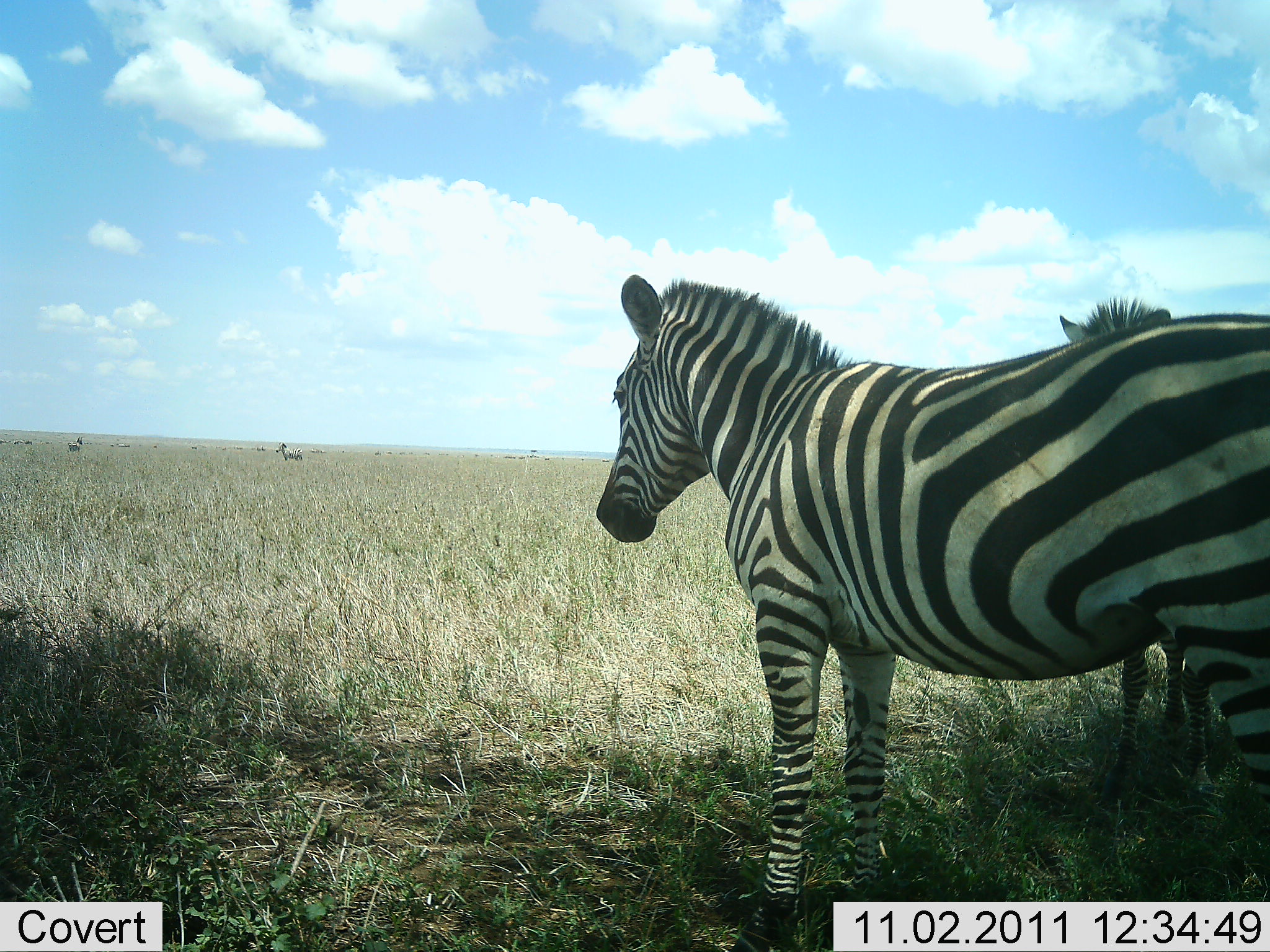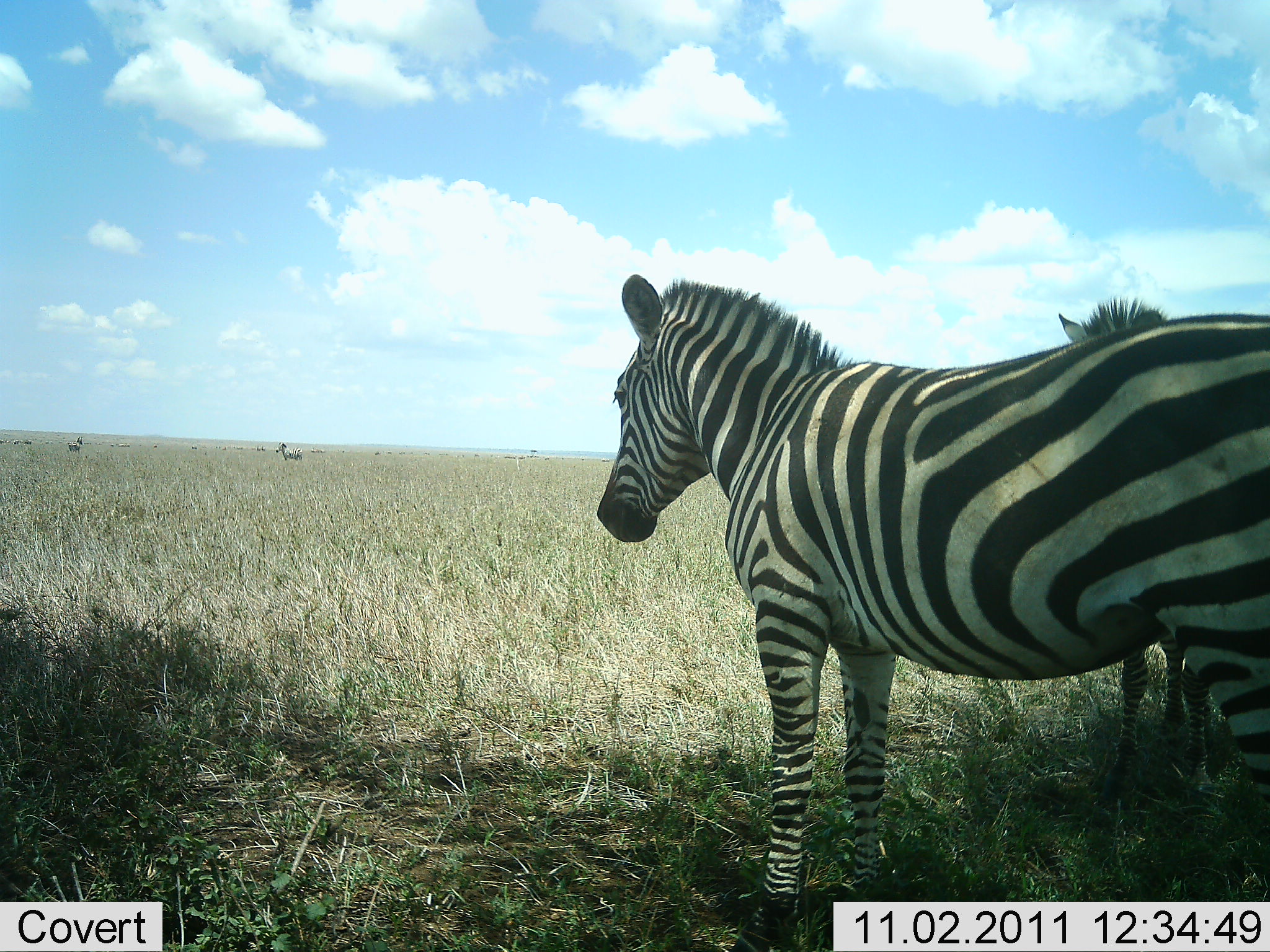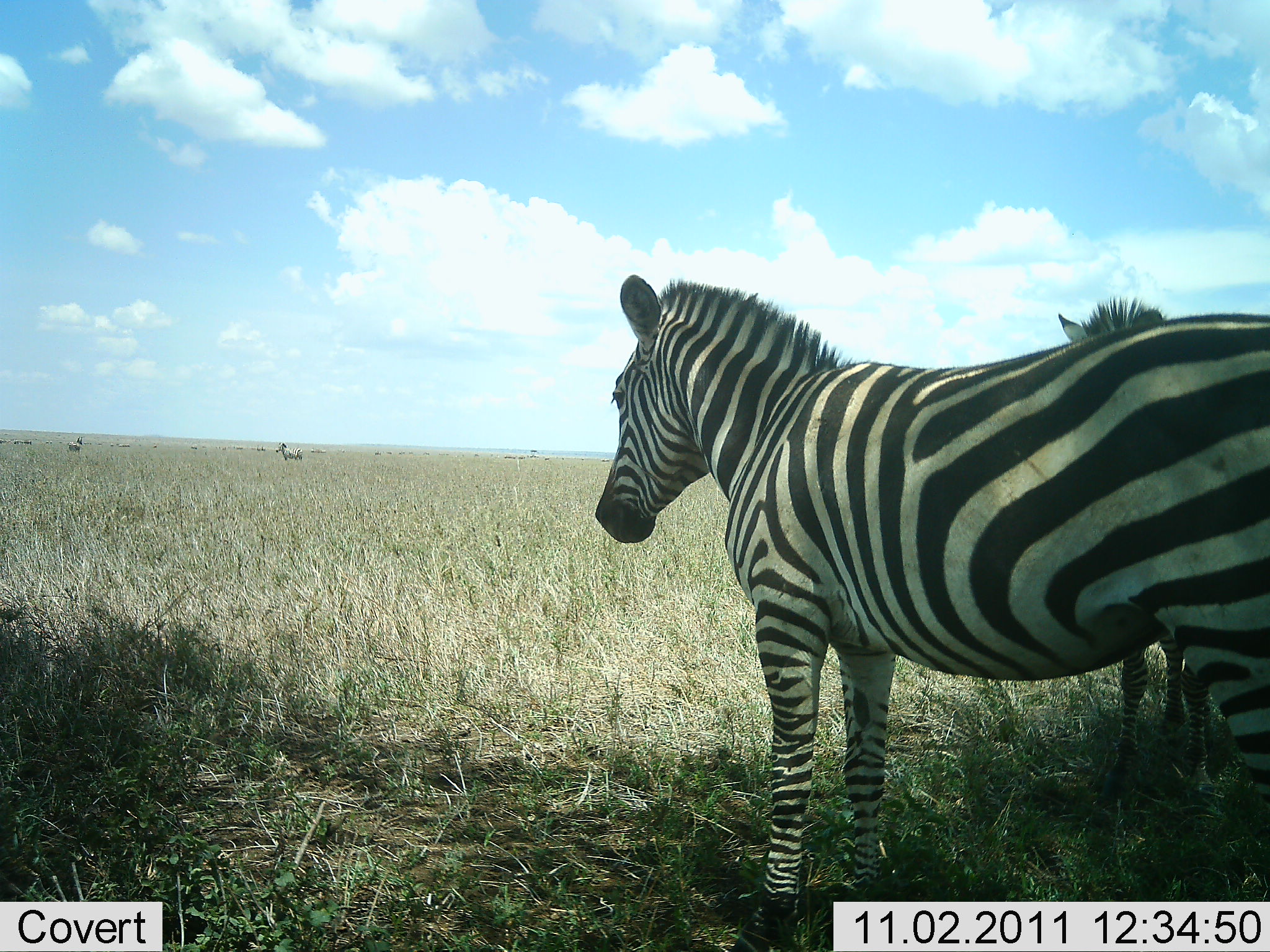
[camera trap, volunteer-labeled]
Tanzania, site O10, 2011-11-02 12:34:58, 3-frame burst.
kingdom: Animalia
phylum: Chordata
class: Mammalia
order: Perissodactyla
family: Equidae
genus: Equus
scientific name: Equus quagga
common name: plains zebra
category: zebra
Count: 4.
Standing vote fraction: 100%.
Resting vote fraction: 0%.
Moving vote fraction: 0%.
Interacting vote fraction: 0%.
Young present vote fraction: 0%.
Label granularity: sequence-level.